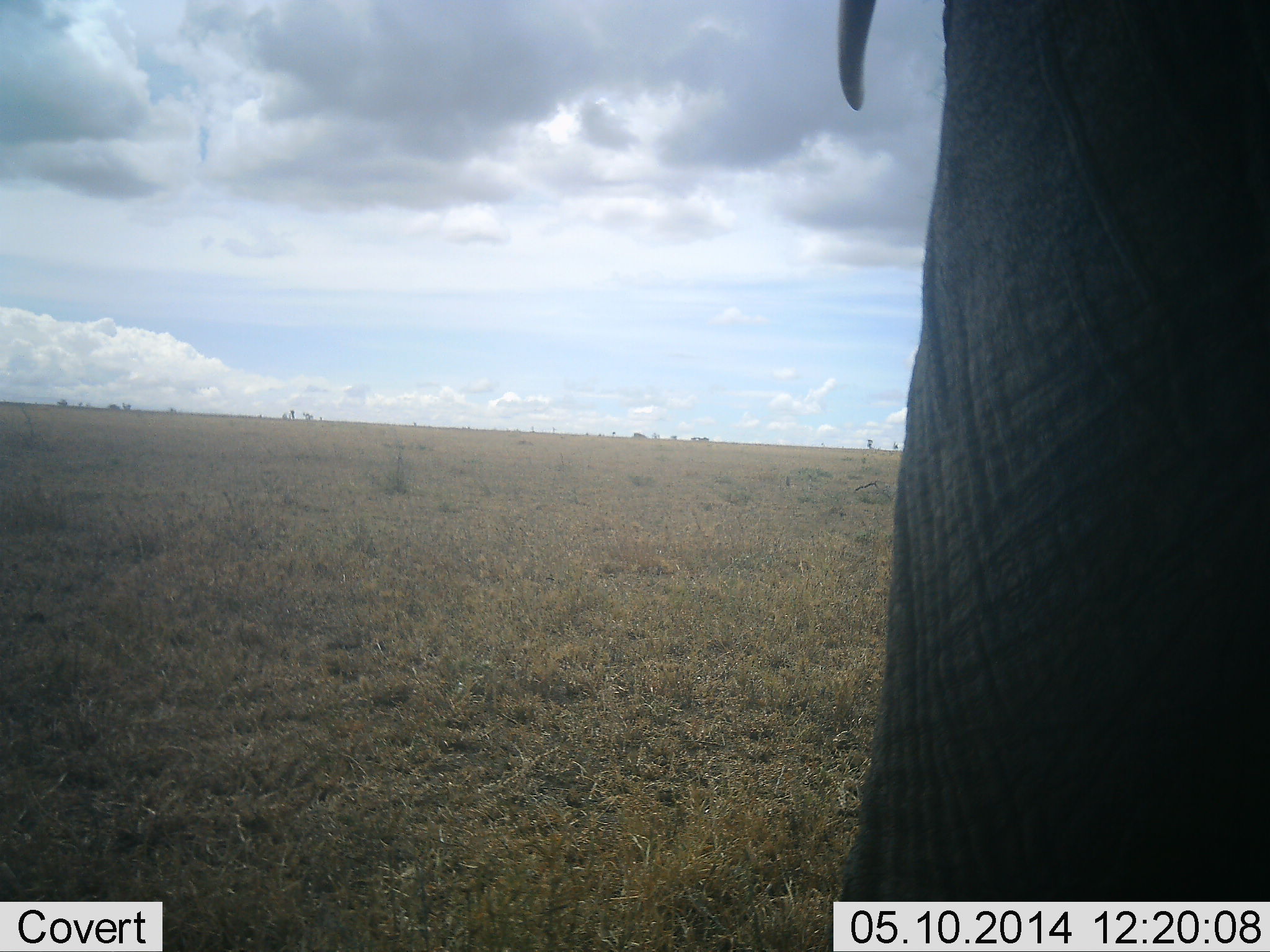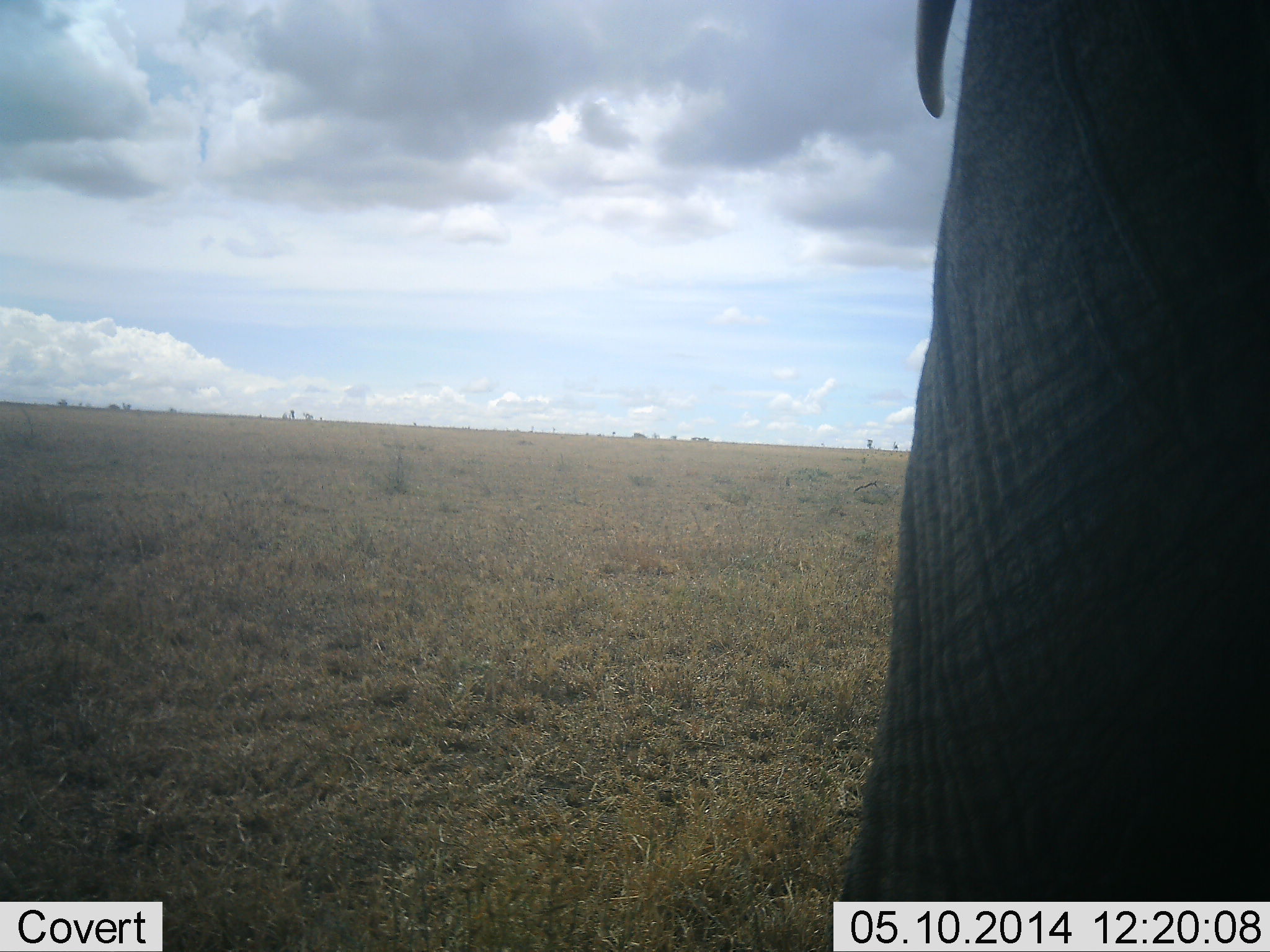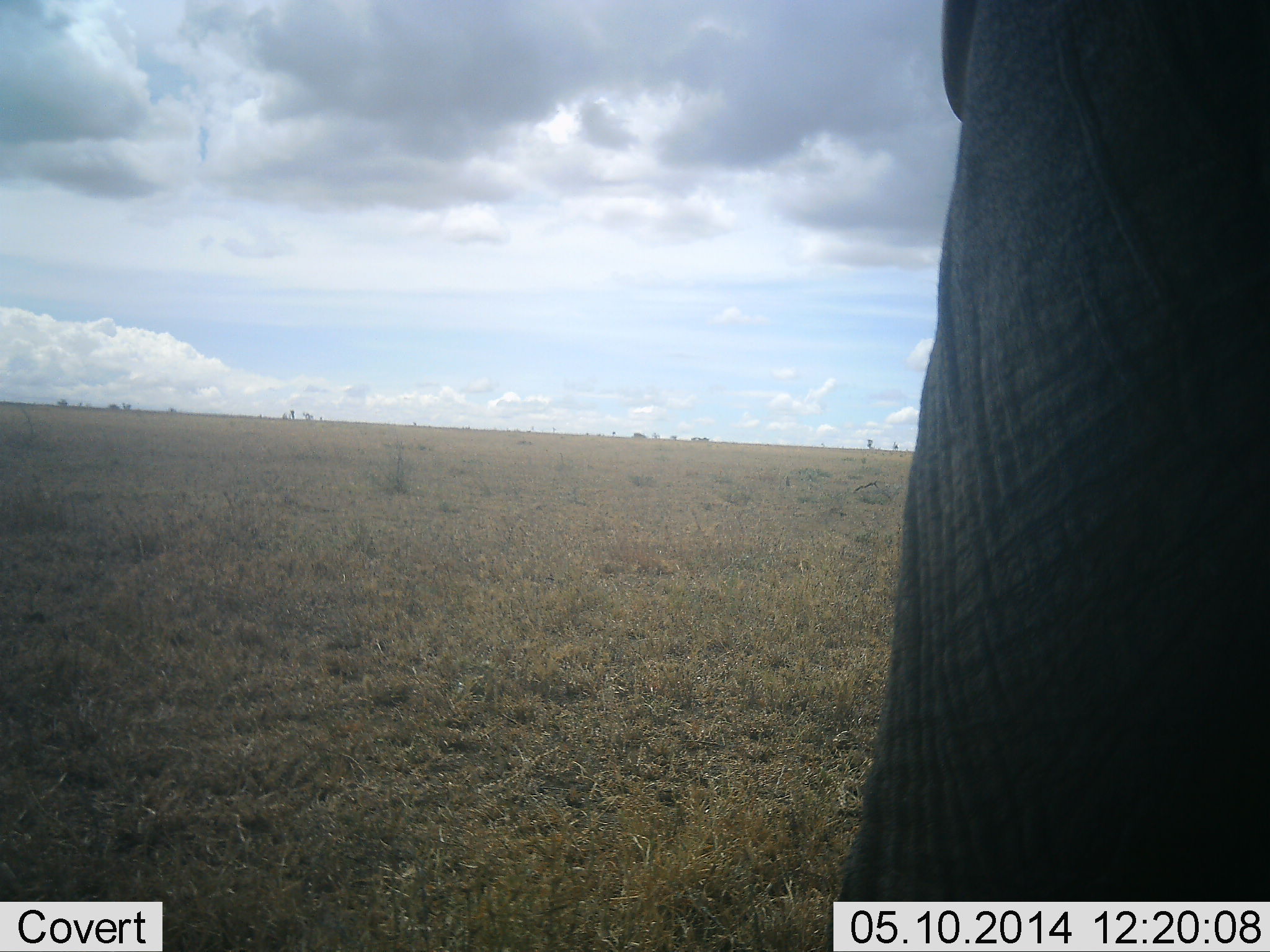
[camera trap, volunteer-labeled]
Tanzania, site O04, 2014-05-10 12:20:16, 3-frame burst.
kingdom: Animalia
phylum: Chordata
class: Mammalia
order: Proboscidea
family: Elephantidae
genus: Loxodonta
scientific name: Loxodonta africana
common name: african bush elephant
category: elephant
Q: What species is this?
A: Elephant (african bush elephant) (Loxodonta africana).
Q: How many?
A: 1.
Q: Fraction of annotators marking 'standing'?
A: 100%.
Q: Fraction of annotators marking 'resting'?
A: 0%.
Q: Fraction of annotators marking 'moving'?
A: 0%.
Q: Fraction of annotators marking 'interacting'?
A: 0%.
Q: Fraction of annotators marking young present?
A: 0%.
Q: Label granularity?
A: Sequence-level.